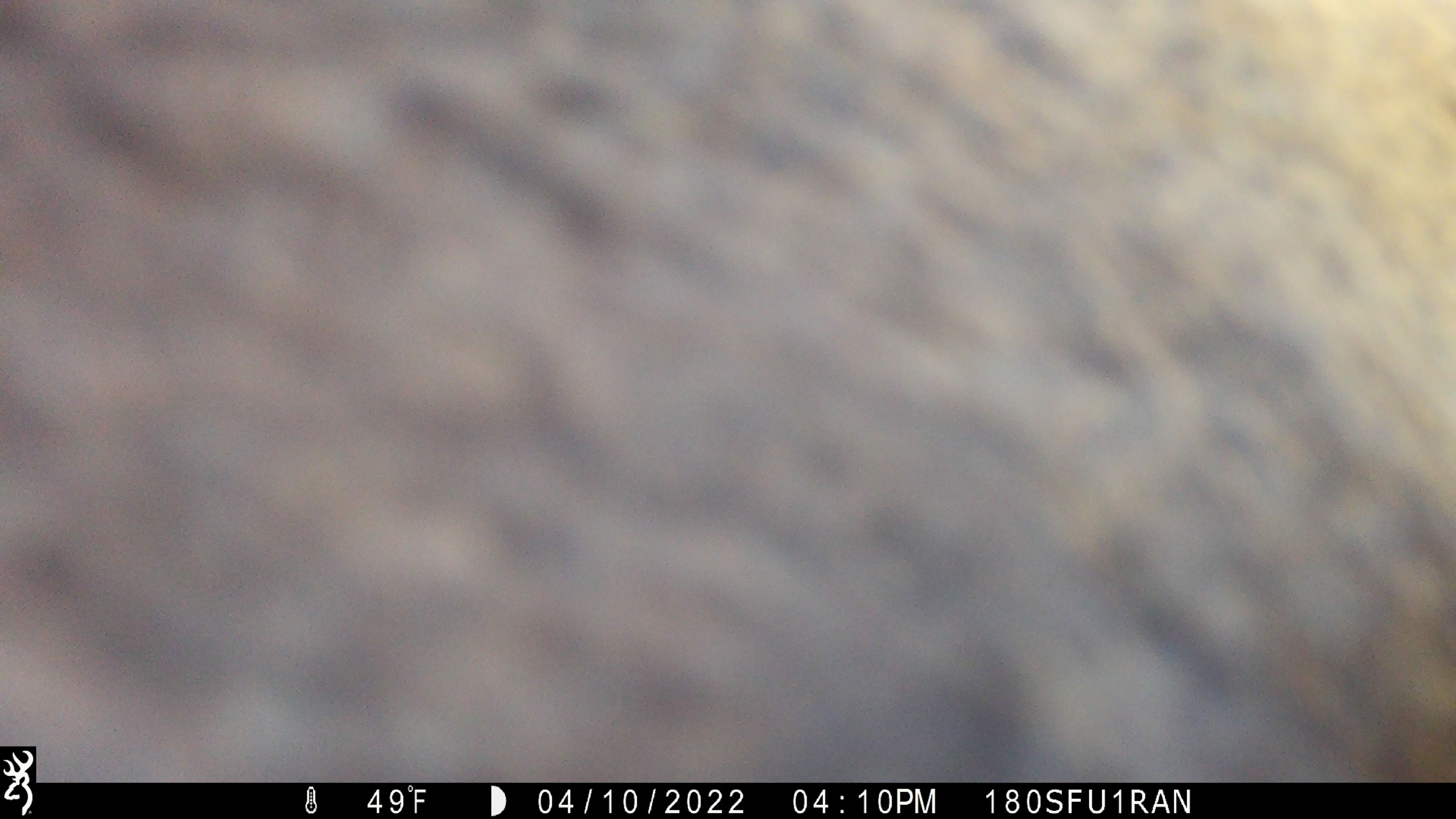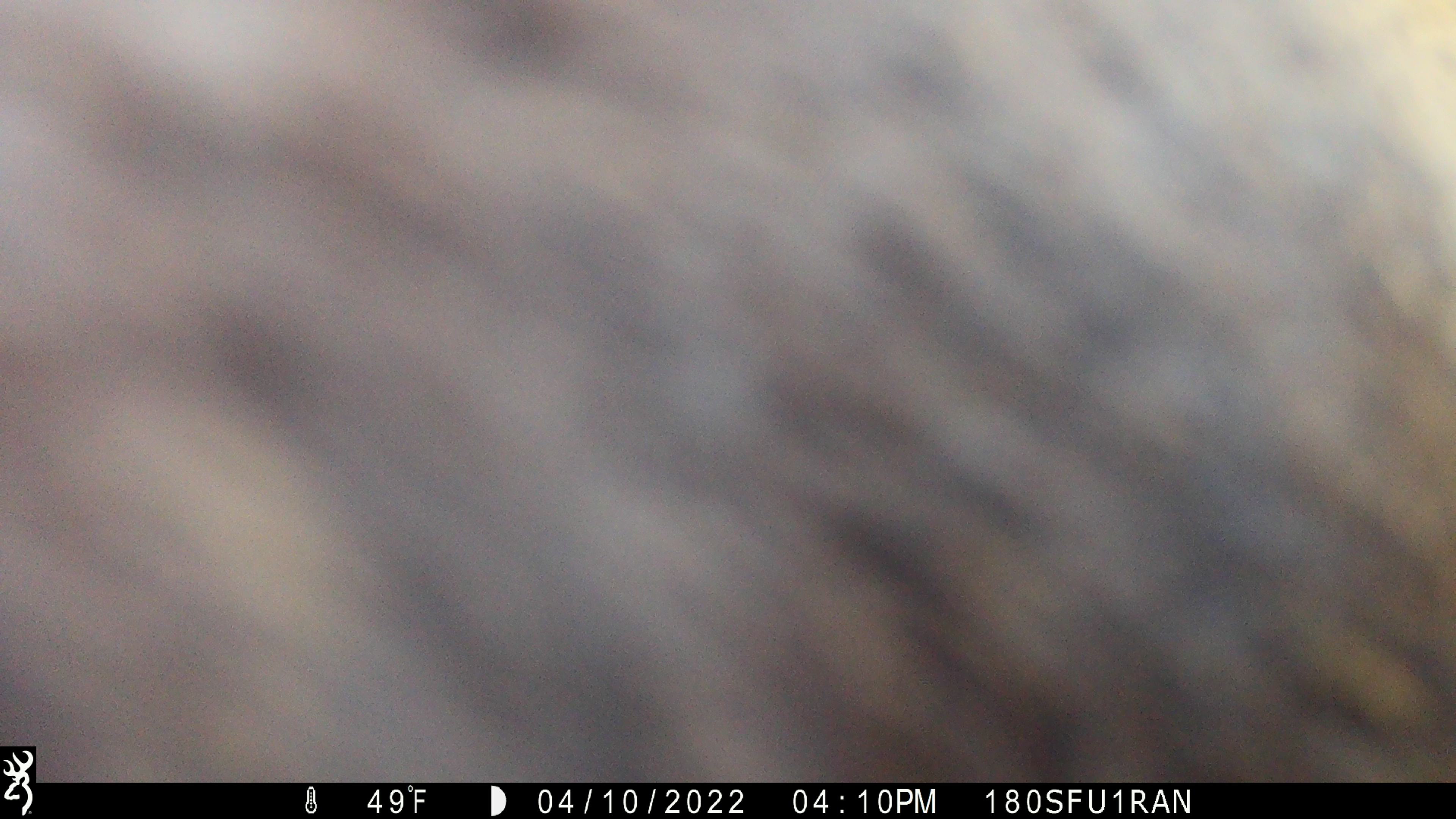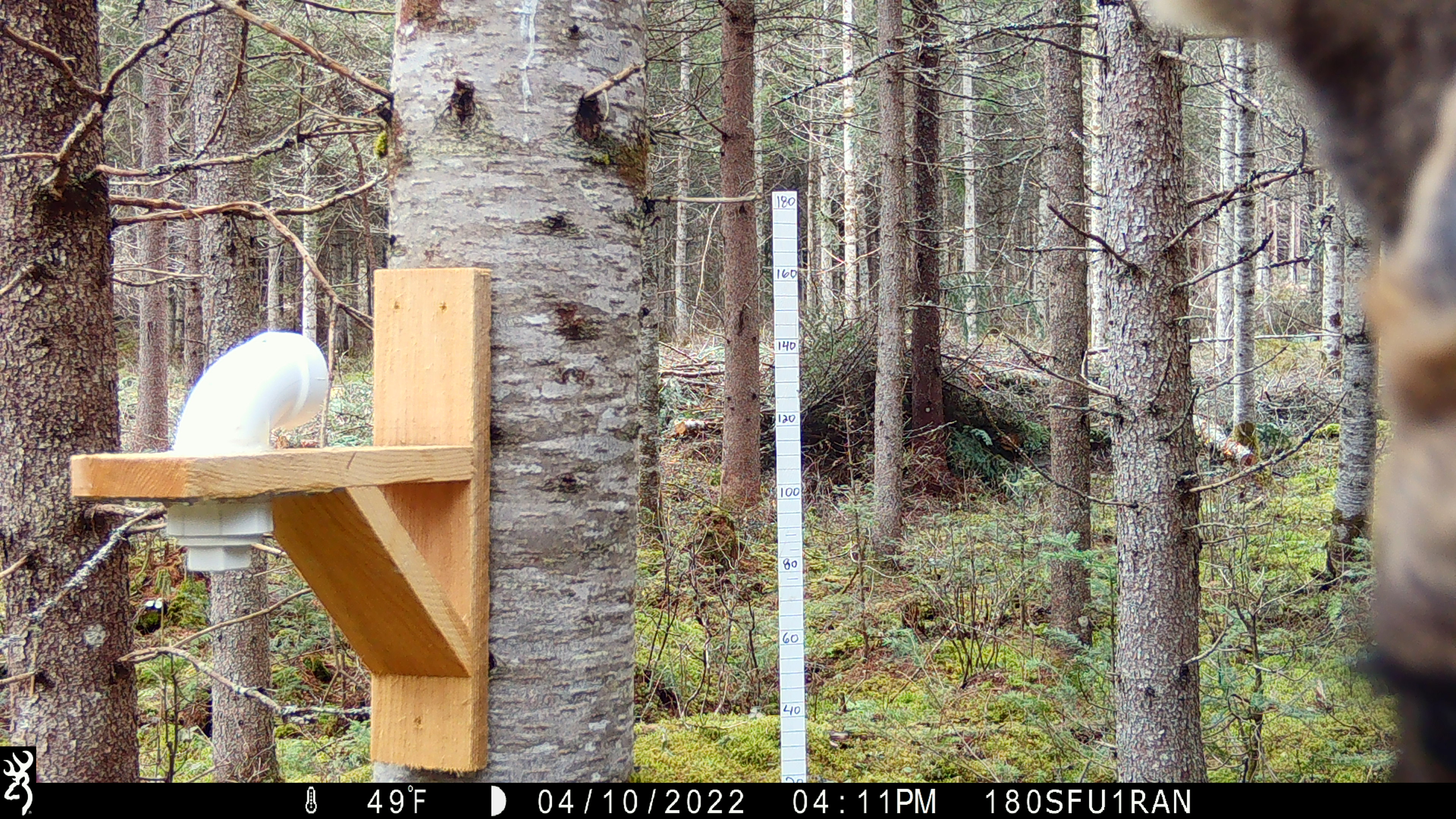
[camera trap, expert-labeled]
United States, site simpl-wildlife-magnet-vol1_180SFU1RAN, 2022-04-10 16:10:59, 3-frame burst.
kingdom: Animalia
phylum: Chordata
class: Mammalia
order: Artiodactyla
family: Cervidae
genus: Alces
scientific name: Alces alces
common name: moose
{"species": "moose (Alces alces)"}